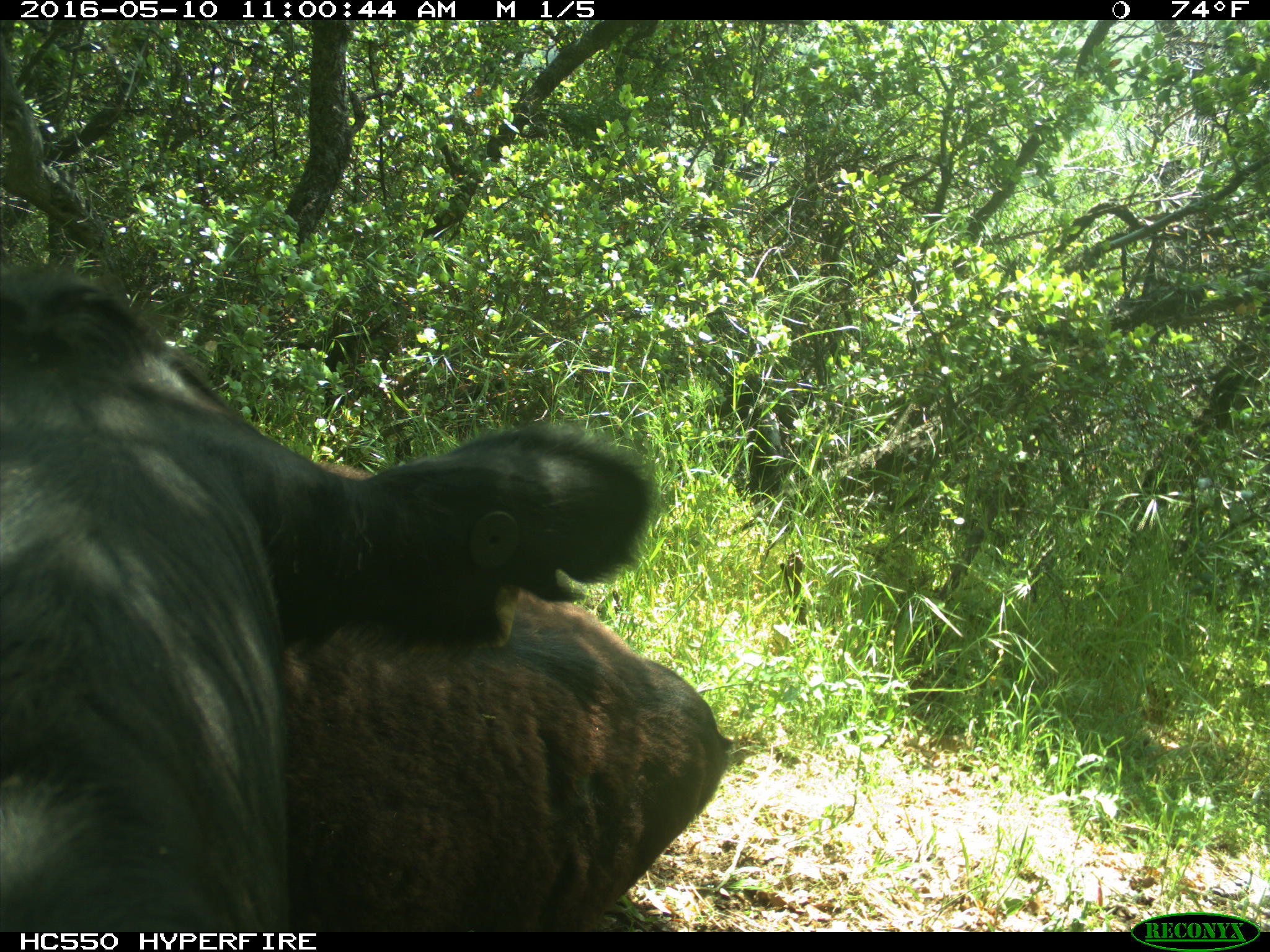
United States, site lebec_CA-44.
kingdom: Animalia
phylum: Chordata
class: Mammalia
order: Artiodactyla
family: Bovidae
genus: Bos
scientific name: Bos taurus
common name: domestic cow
Bos taurus (domestic cow).